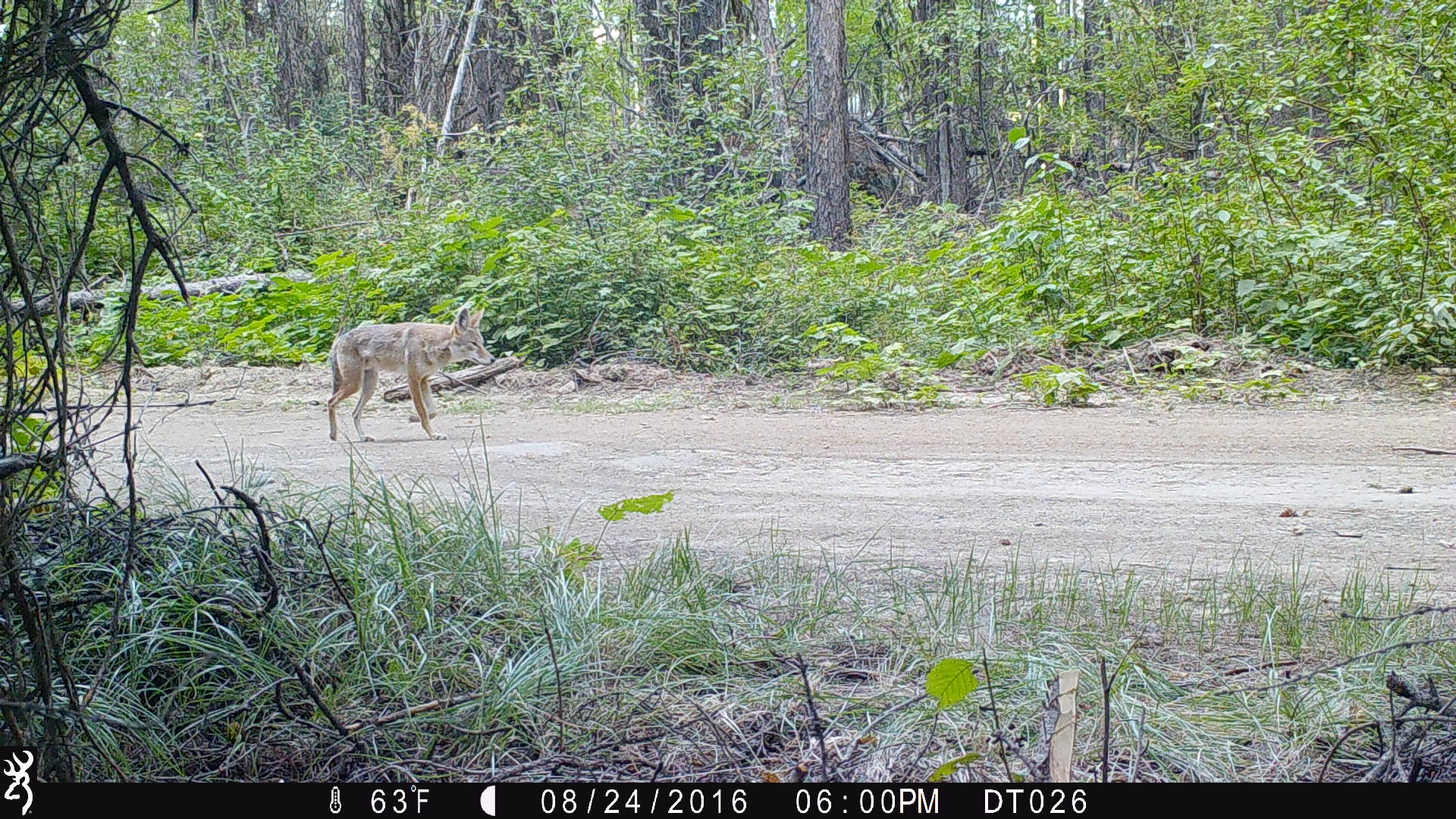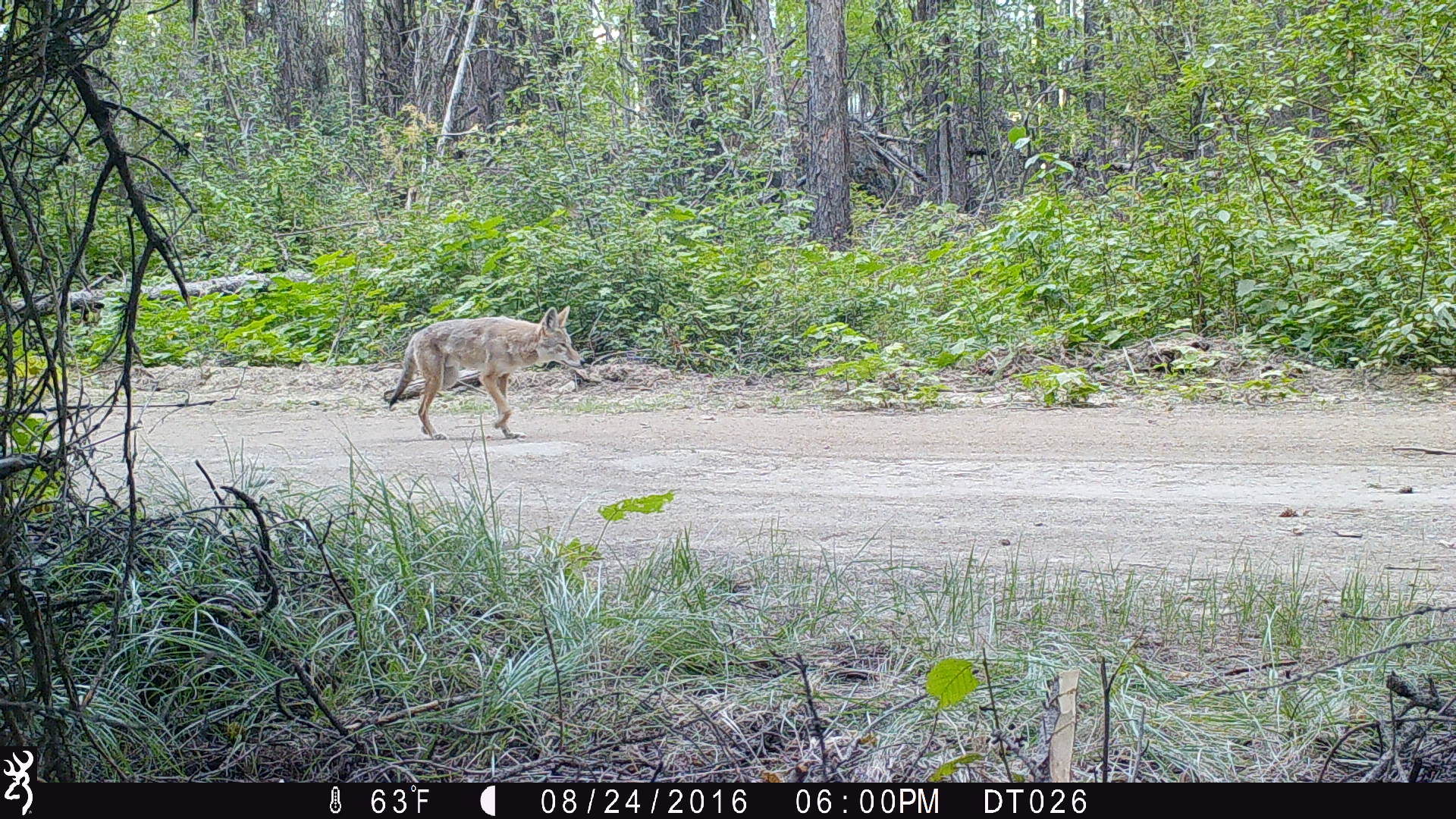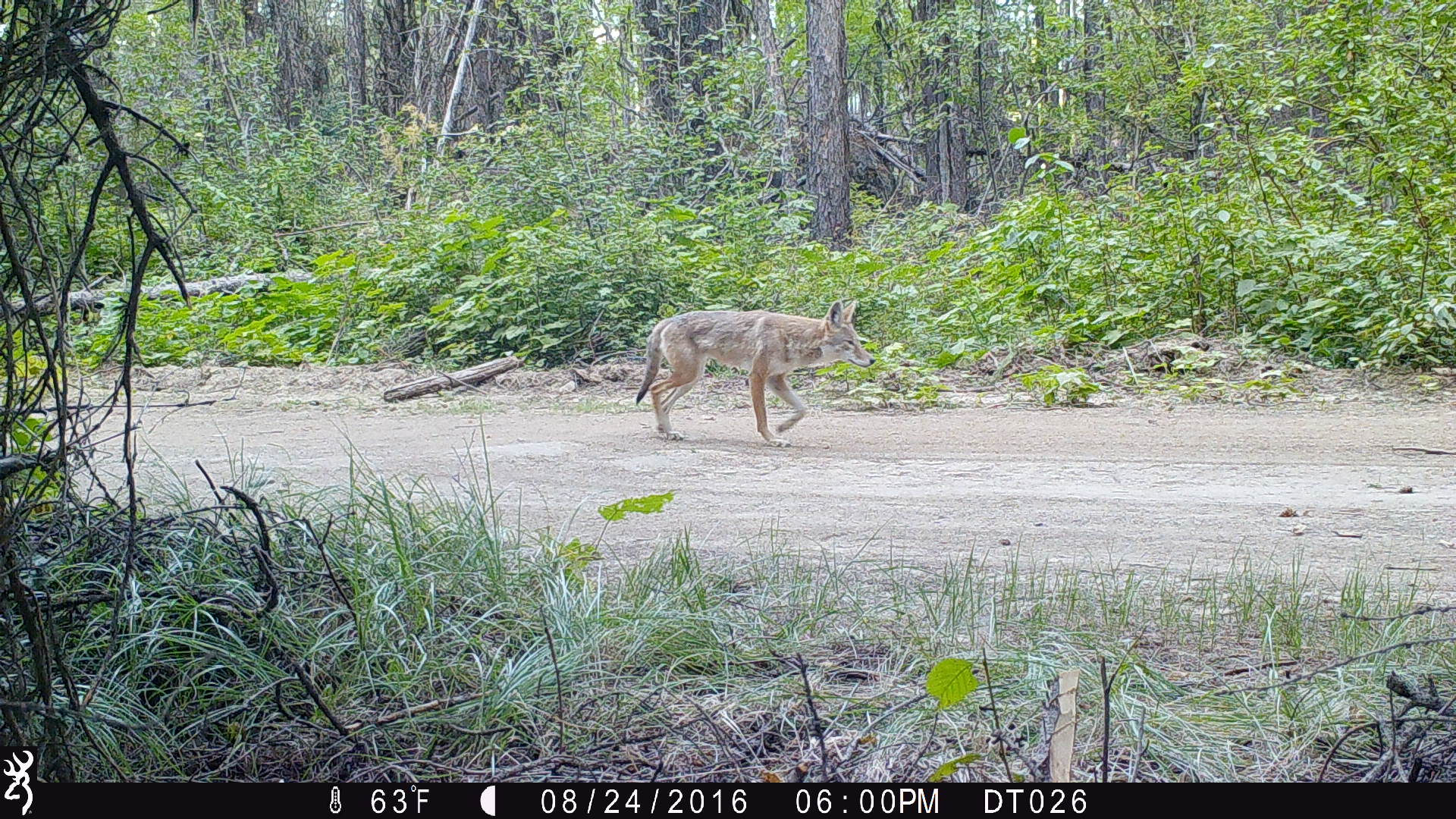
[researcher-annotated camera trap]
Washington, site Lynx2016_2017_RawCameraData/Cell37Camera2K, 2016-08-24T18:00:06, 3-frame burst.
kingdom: Animalia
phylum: Chordata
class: Mammalia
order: Carnivora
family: Canidae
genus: Canis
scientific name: Canis latrans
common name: coyote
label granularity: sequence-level